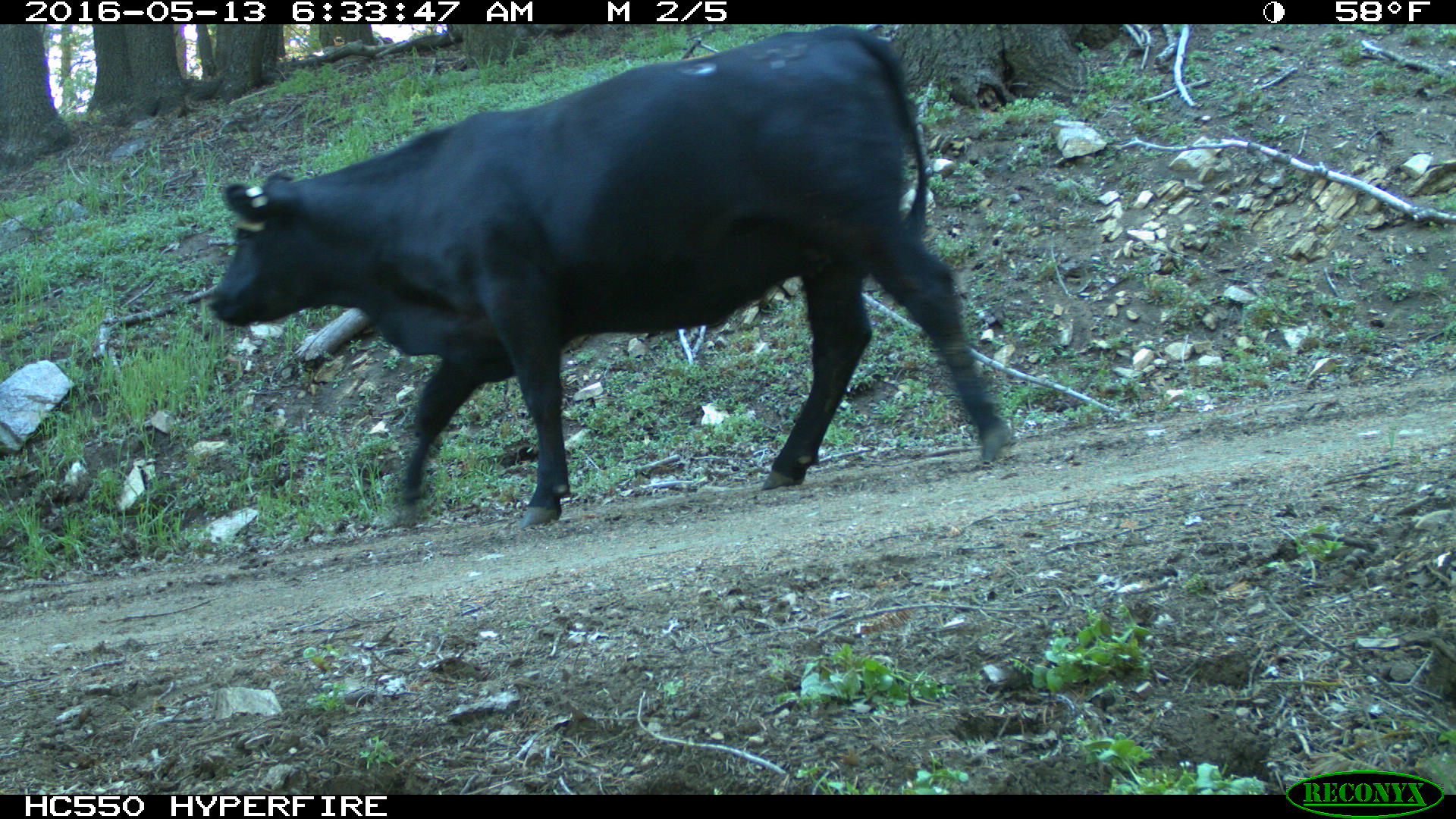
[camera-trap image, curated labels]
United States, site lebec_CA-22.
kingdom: Animalia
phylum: Chordata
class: Mammalia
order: Artiodactyla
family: Bovidae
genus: Bos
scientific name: Bos taurus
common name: domestic cow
Bos taurus (domestic cow).